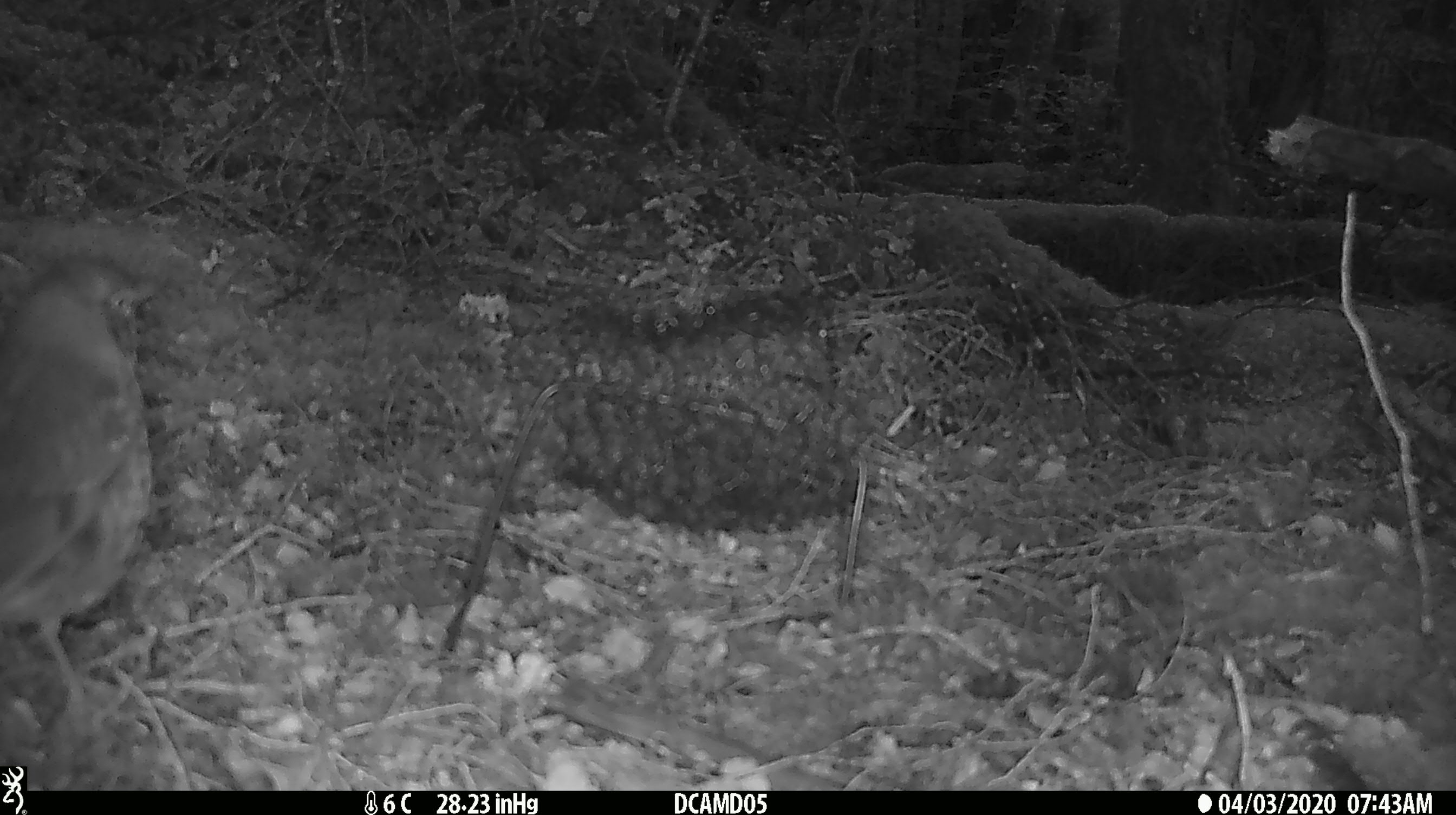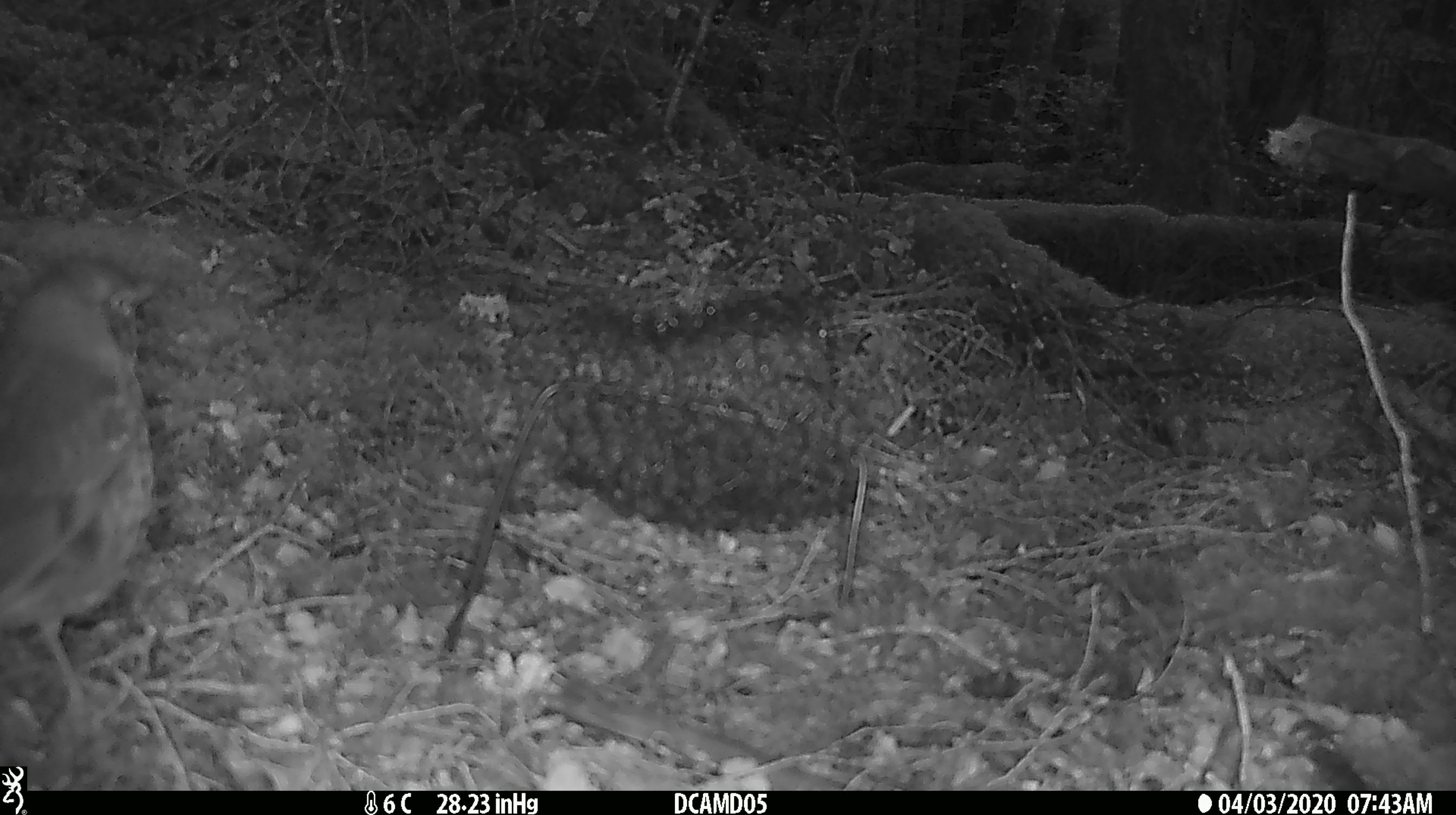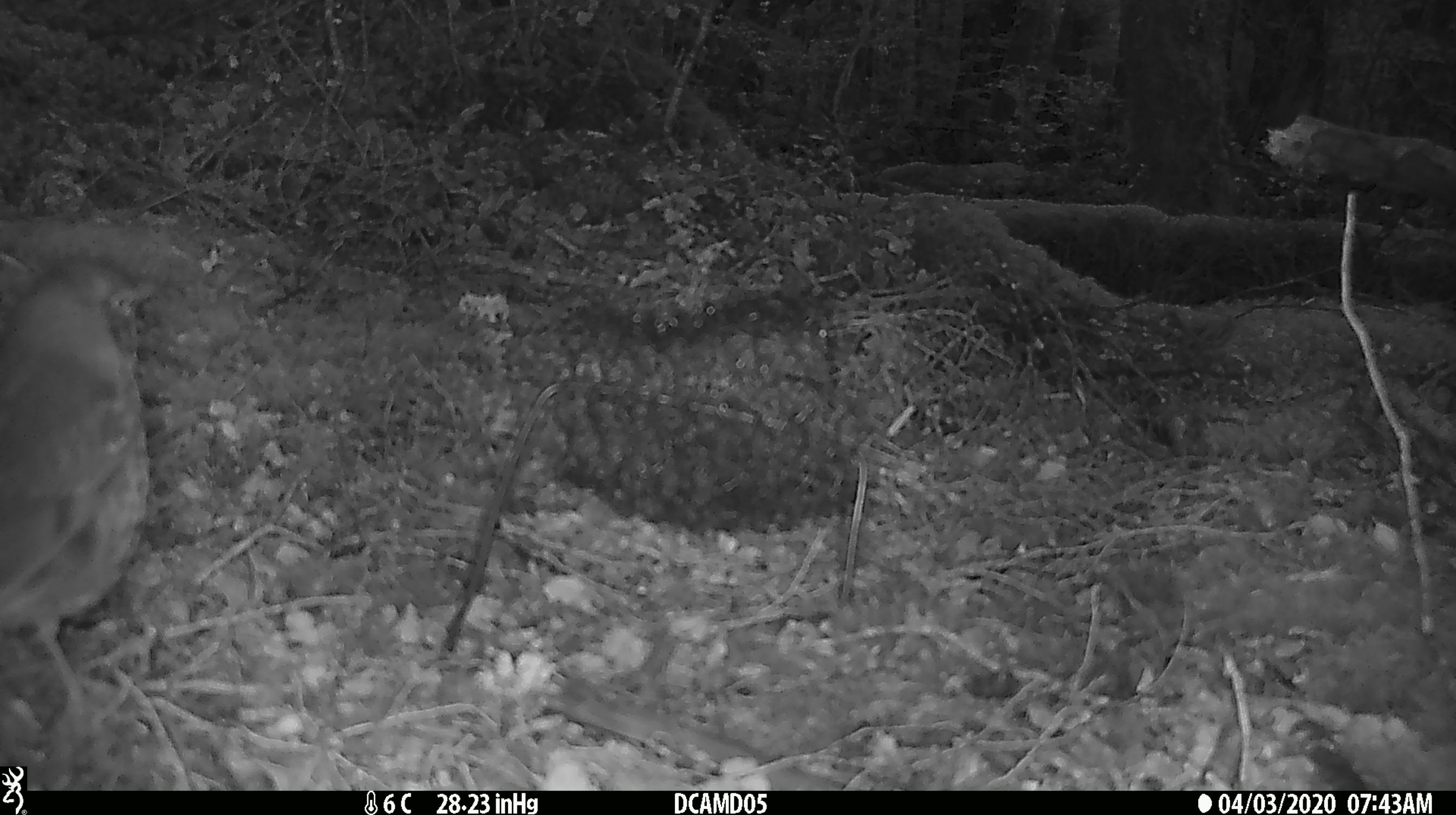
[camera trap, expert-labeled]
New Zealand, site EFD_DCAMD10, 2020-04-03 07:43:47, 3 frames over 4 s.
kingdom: Animalia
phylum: Chordata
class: Aves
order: Passeriformes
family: Turdidae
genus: Turdus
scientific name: Turdus philomelos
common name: song thrush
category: thrush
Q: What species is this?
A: Thrush (song thrush) (Turdus philomelos).